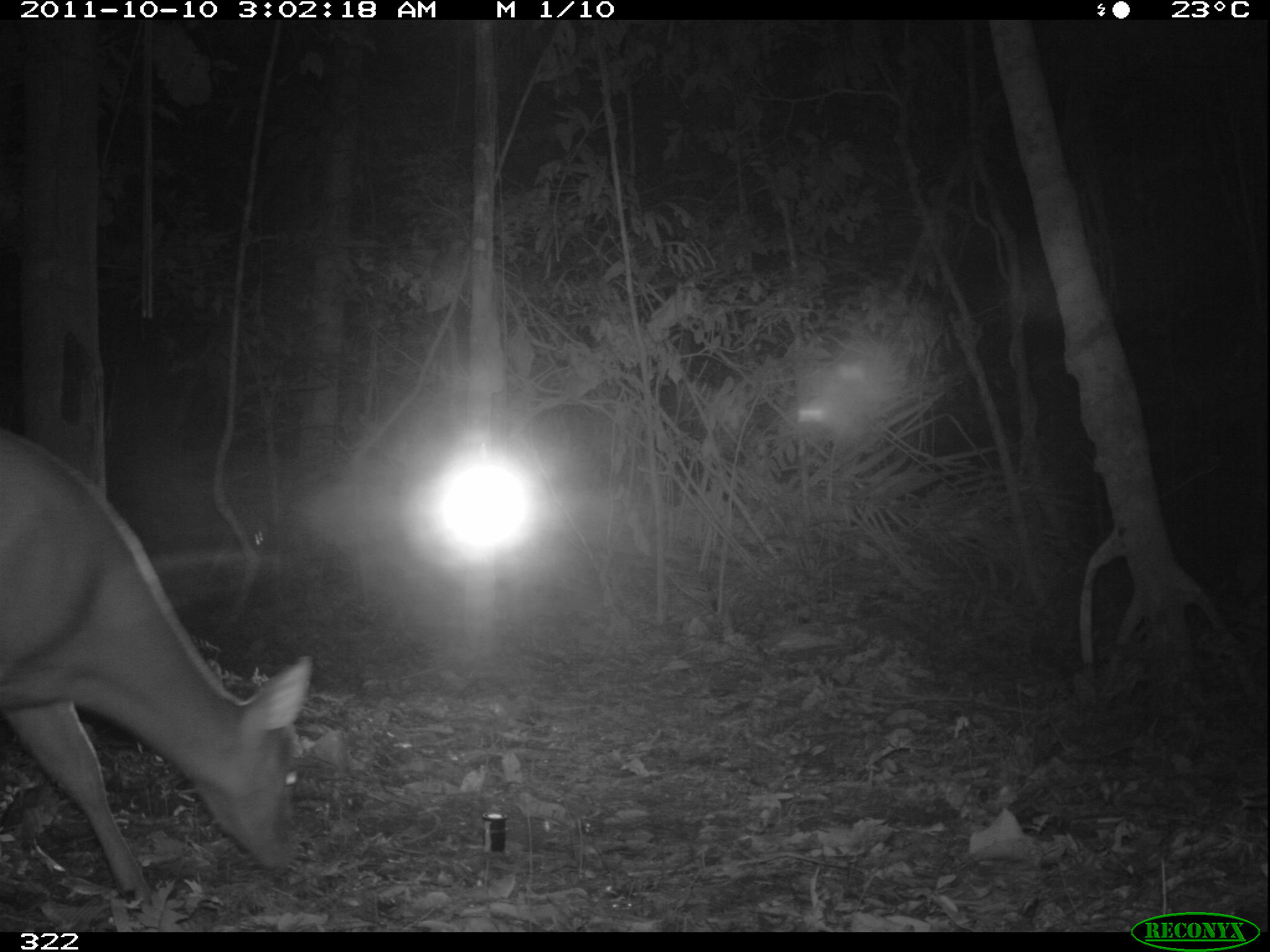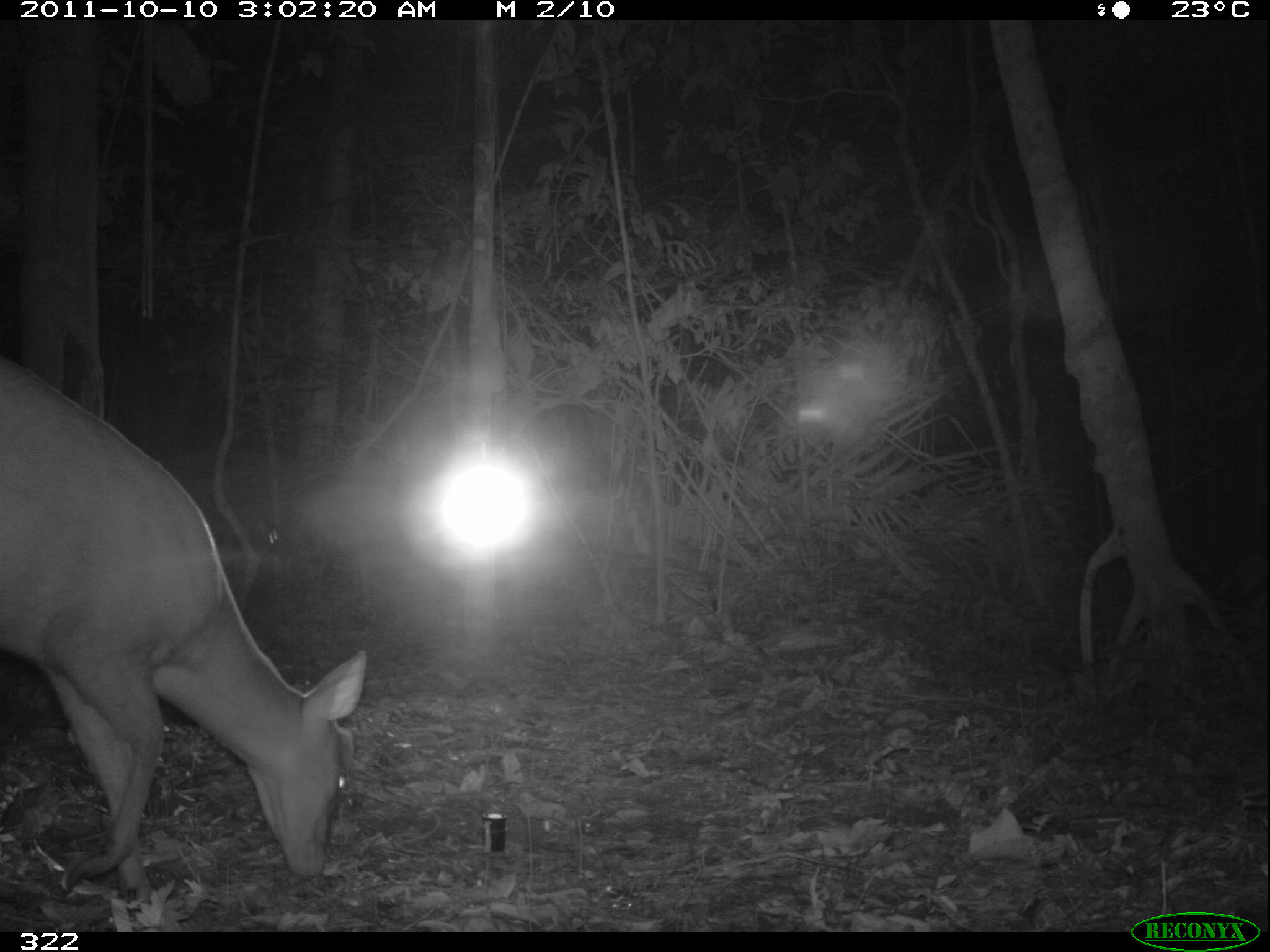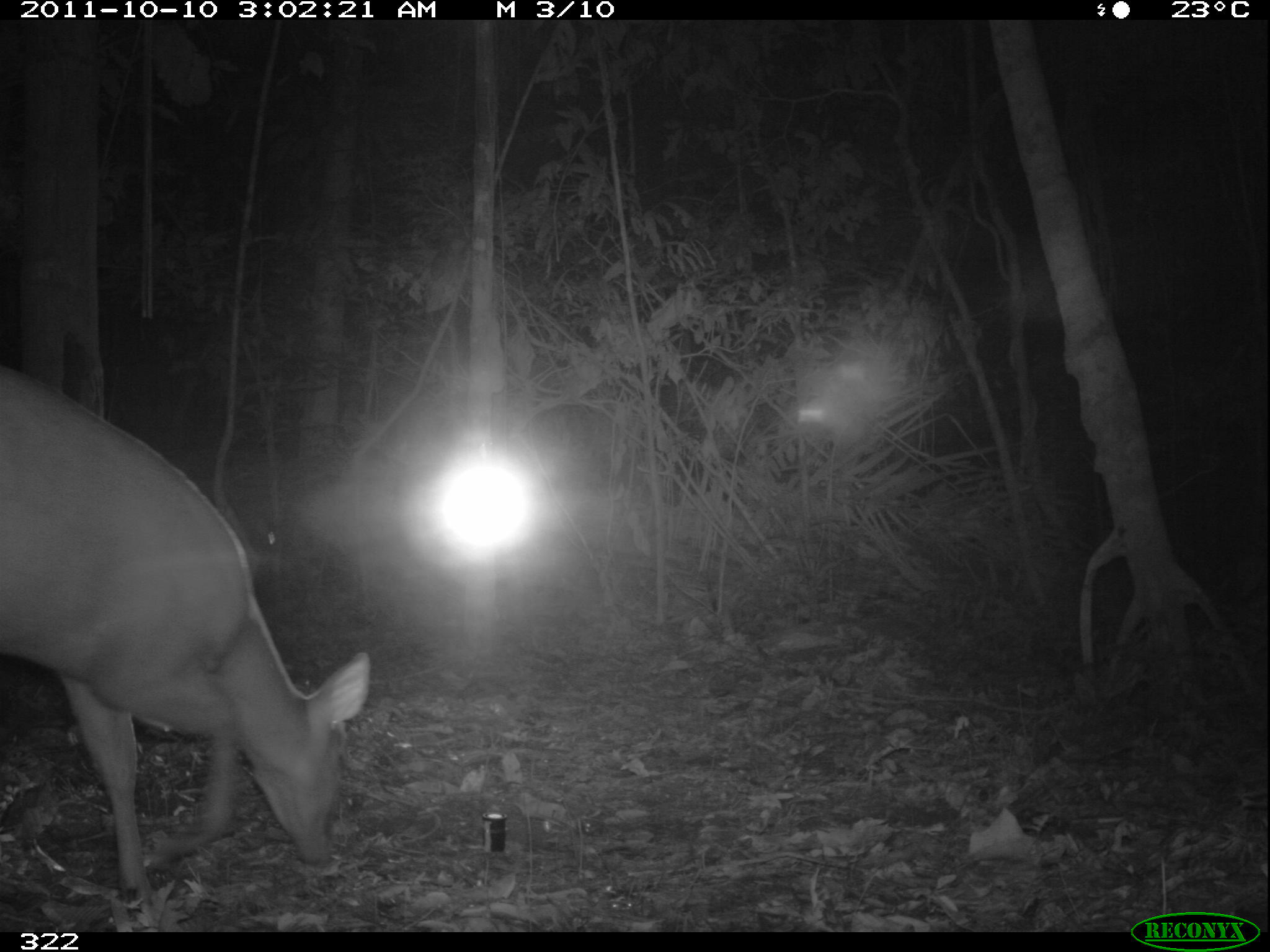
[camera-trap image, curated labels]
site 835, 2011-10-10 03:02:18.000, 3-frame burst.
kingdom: Animalia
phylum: Chordata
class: Mammalia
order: Artiodactyla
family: Cervidae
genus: Mazama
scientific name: Mazama americana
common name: red brocket